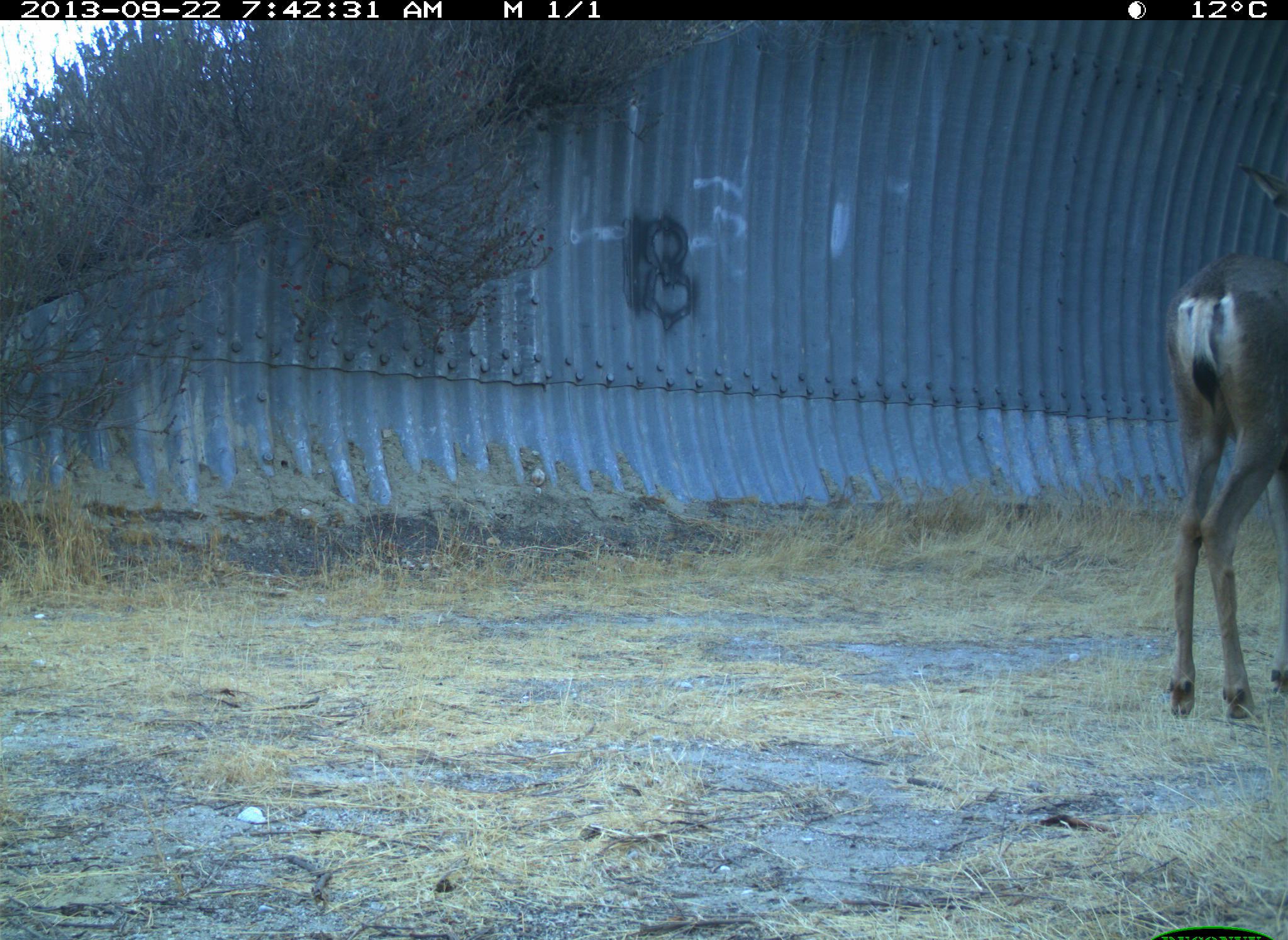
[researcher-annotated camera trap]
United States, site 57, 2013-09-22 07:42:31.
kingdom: Animalia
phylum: Chordata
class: Mammalia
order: Artiodactyla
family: Cervidae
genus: Odocoileus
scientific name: Odocoileus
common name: deer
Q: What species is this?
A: Deer (Odocoileus).